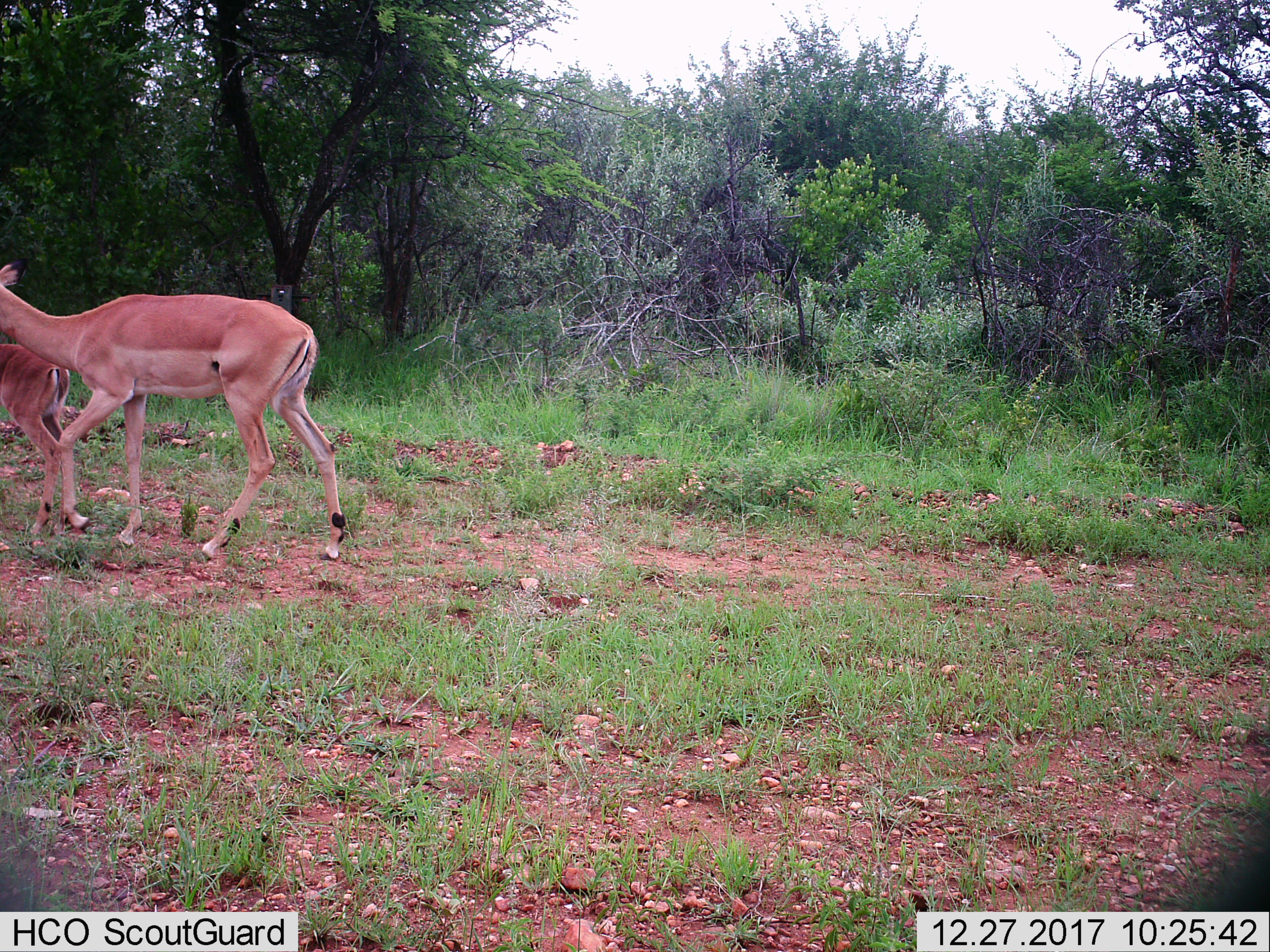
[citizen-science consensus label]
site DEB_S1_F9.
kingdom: Animalia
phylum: Chordata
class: Mammalia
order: Artiodactyla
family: Bovidae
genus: Aepyceros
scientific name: Aepyceros melampus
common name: impala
Impala (Aepyceros melampus), count 2. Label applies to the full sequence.